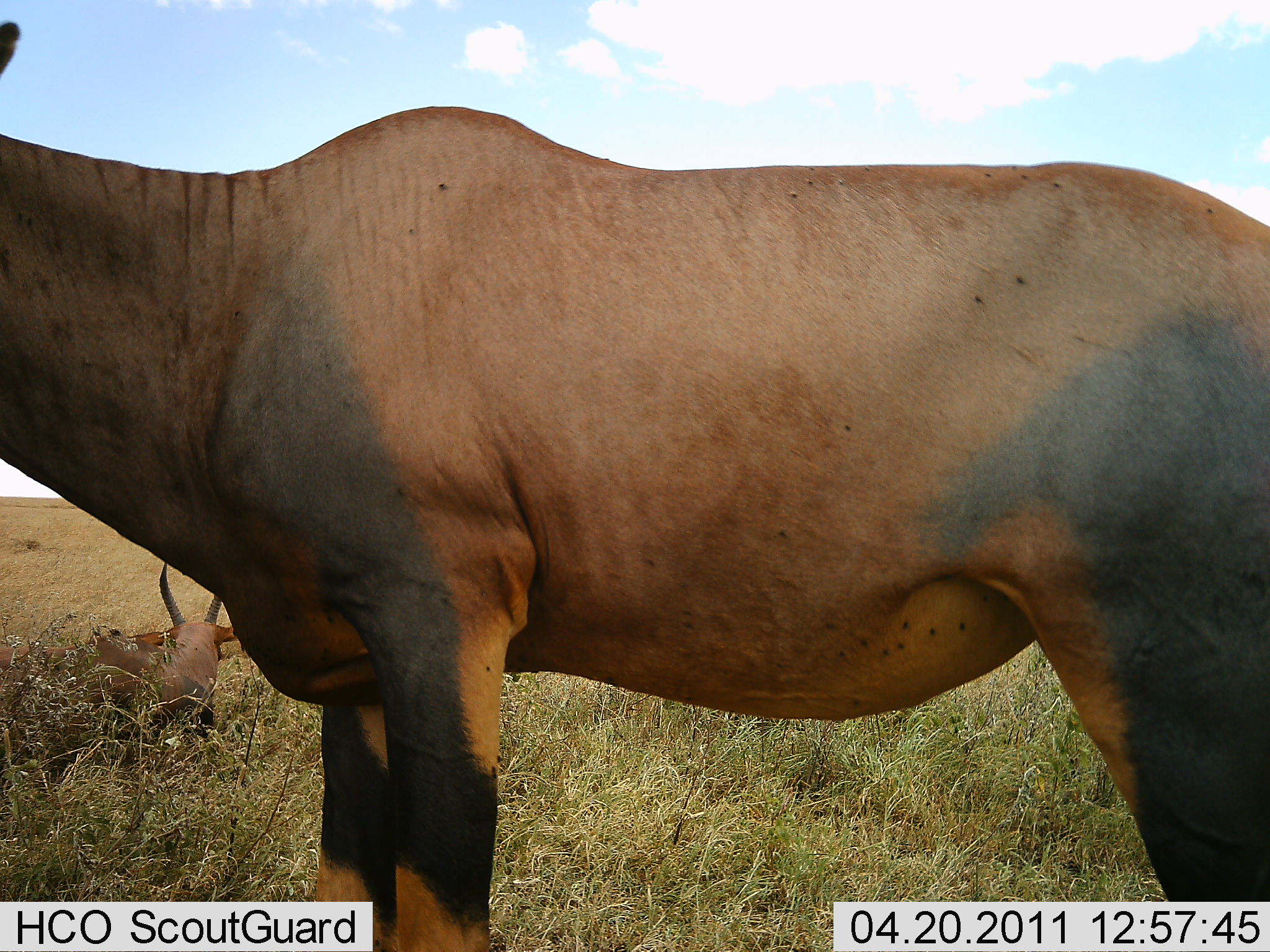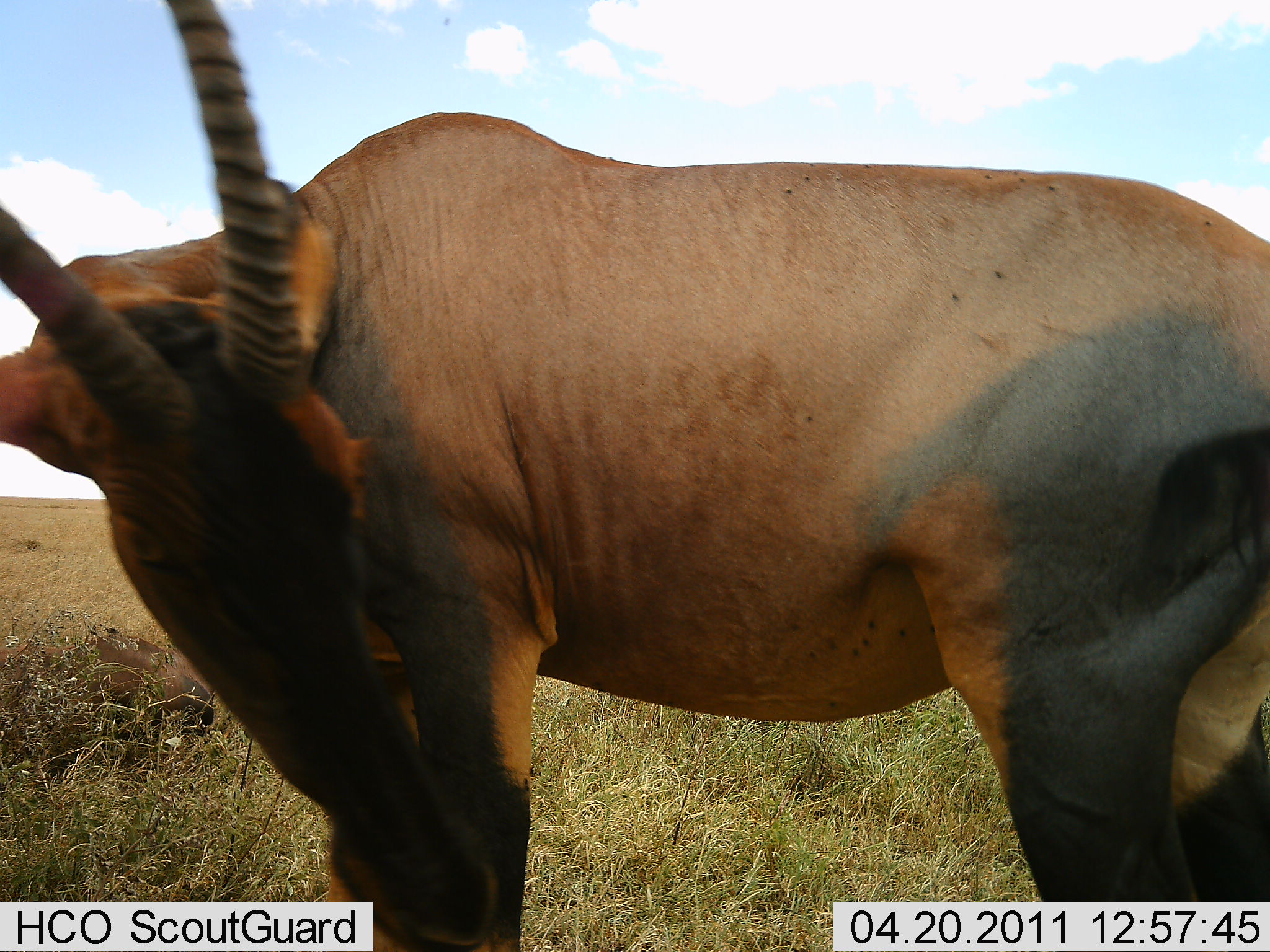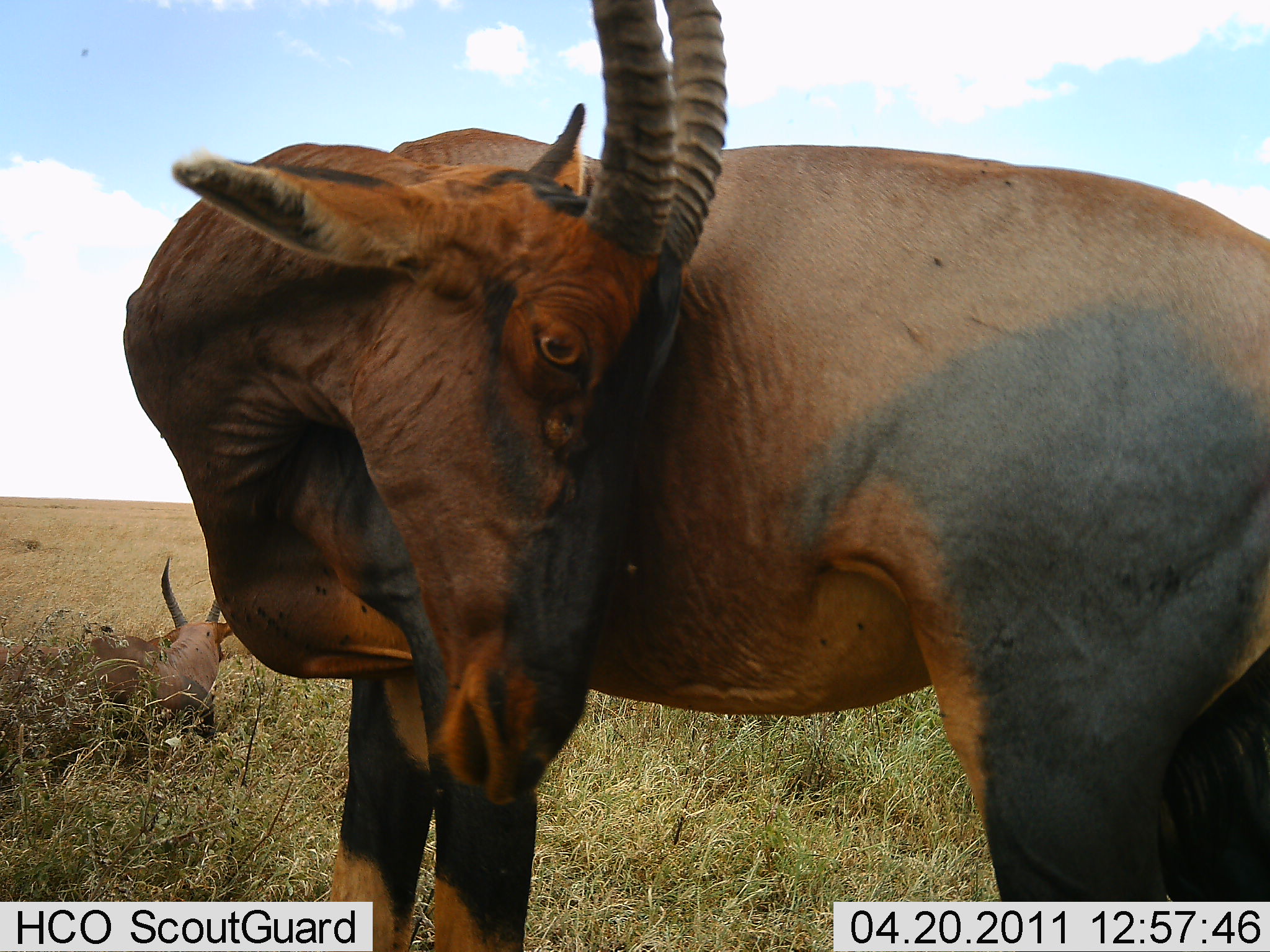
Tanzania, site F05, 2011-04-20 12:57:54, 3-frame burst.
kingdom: Animalia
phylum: Chordata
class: Mammalia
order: Artiodactyla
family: Bovidae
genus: Damaliscus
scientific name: Damaliscus lunatus jimela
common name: topi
Topi (Damaliscus lunatus jimela), count 2. Behavior (volunteer vote fractions): standing 100%, resting 73%, moving 18%, interacting 0%. Young present (vote fraction): 0%. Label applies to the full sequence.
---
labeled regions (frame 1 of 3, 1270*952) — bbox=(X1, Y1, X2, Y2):
animal: bbox=(2, 0, 1269, 951); bbox=(0, 562, 237, 779)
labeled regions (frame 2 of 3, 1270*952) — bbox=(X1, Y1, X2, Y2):
animal: bbox=(0, 1, 1269, 950); bbox=(0, 630, 215, 768)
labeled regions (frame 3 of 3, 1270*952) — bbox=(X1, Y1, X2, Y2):
animal: bbox=(124, 0, 1269, 951); bbox=(0, 556, 236, 781)